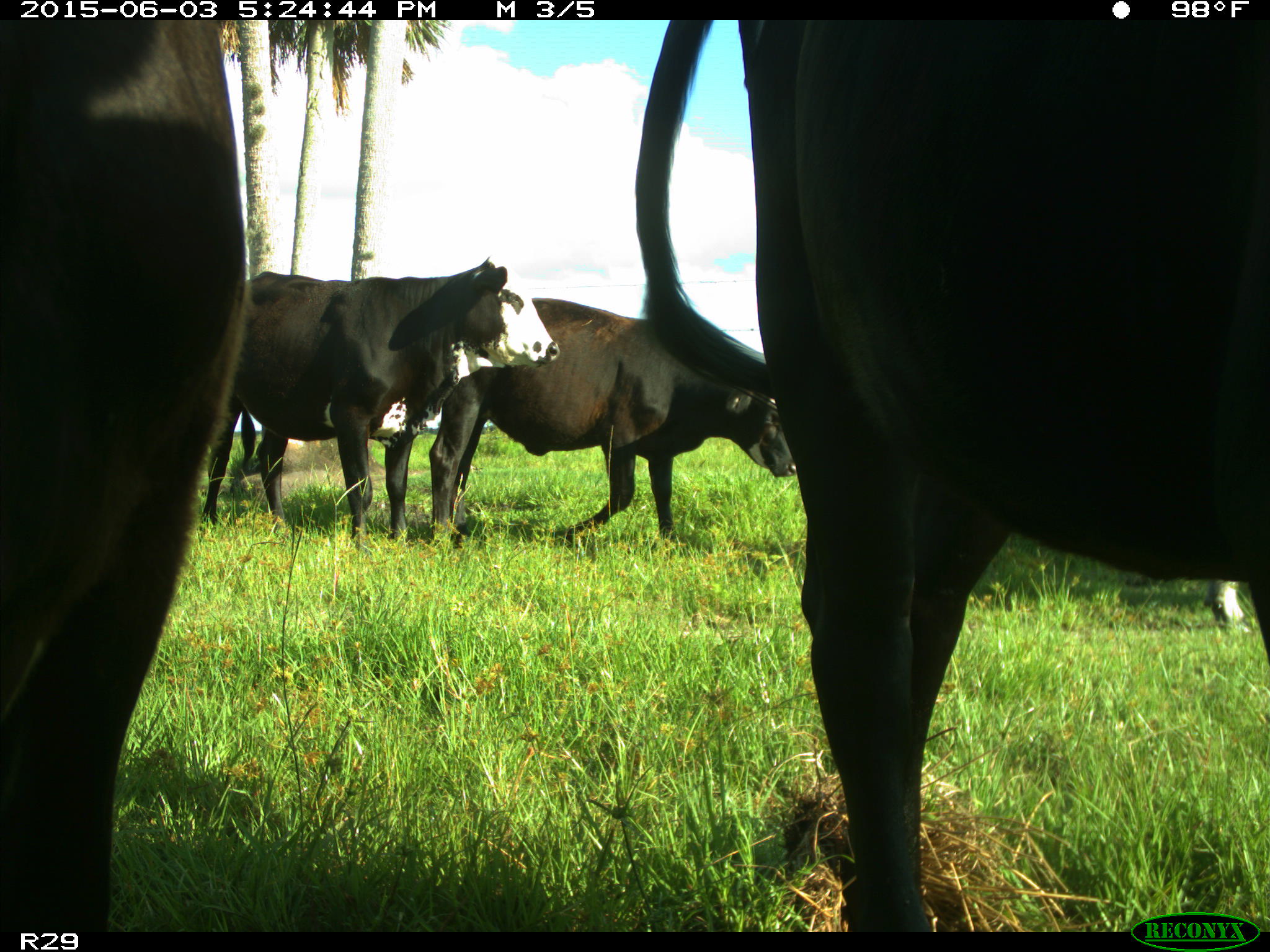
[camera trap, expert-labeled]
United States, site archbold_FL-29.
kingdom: Animalia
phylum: Chordata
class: Mammalia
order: Artiodactyla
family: Bovidae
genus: Bos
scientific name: Bos taurus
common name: domestic cow